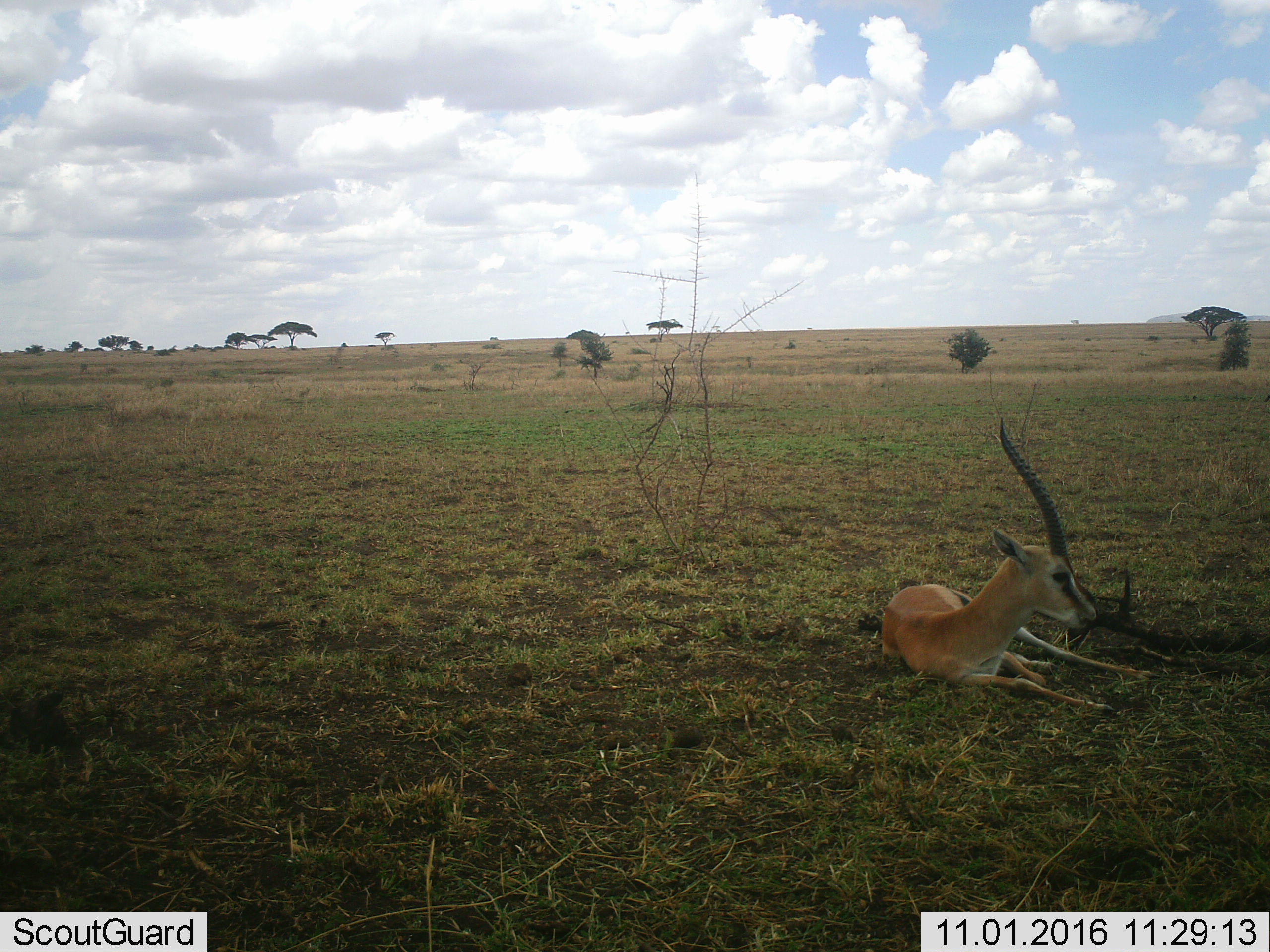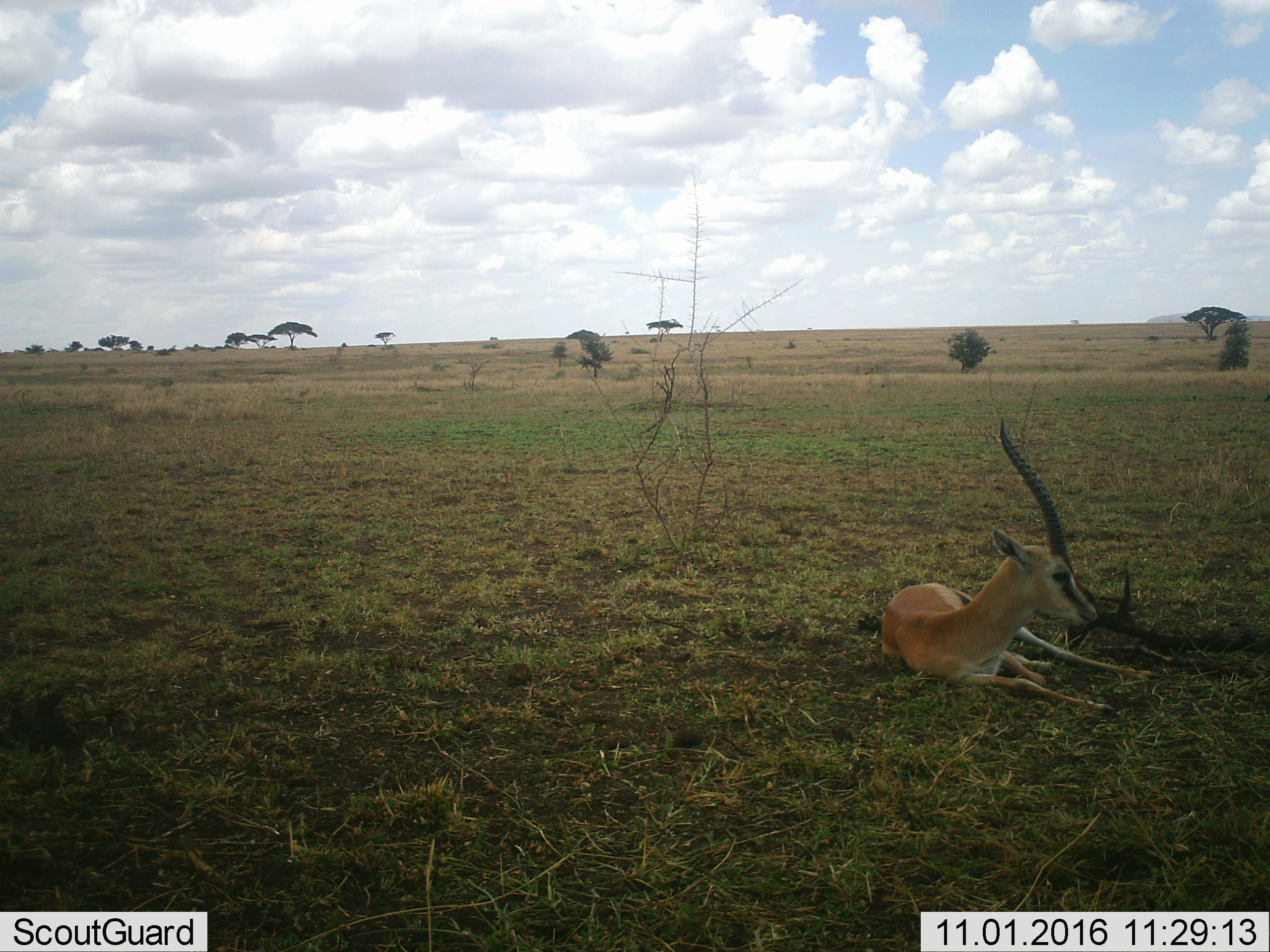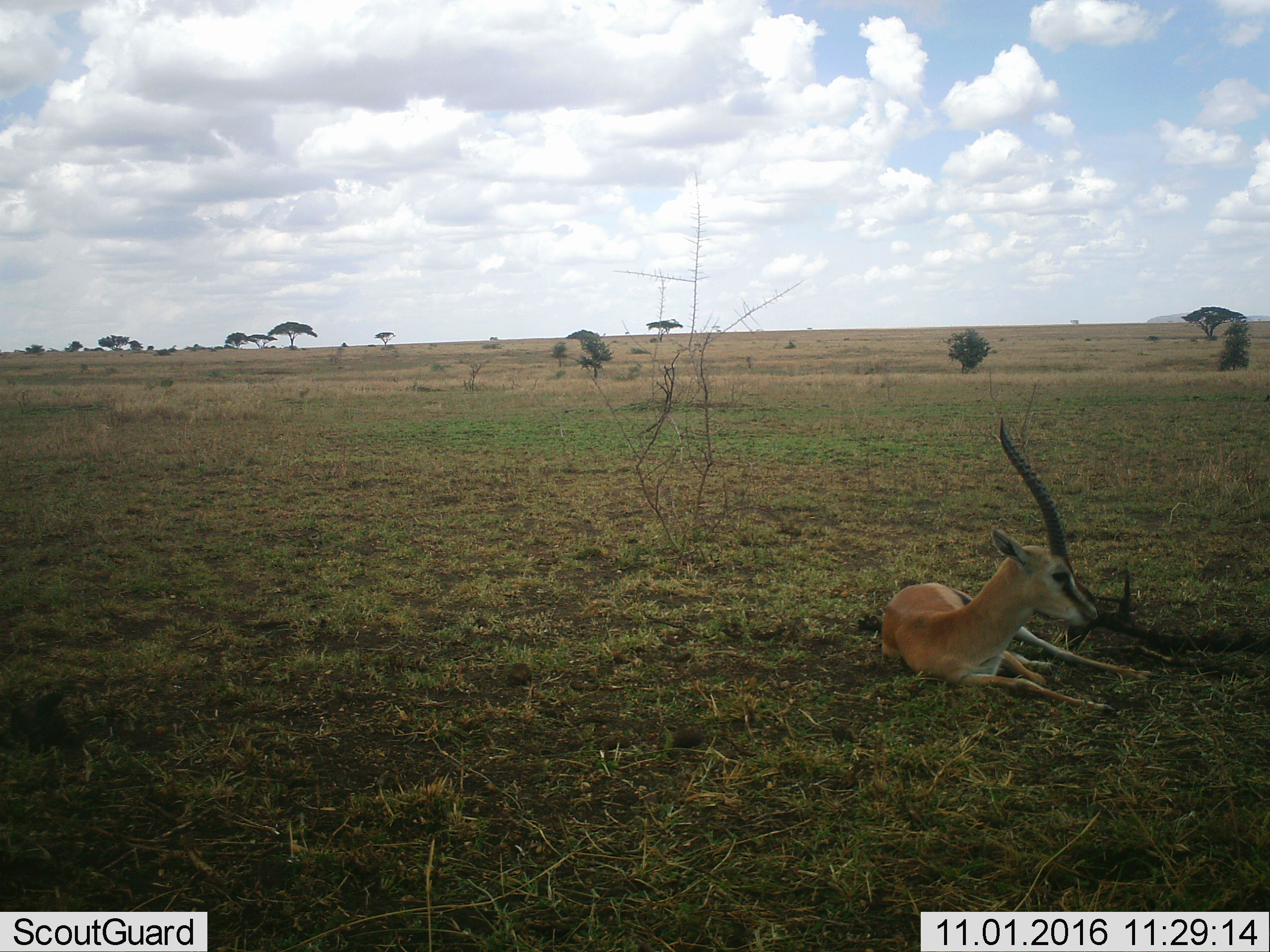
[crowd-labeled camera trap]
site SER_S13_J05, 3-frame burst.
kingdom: Animalia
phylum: Chordata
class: Mammalia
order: Artiodactyla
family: Bovidae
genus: Eudorcas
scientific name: Eudorcas thomsonii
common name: thomson's gazelle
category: gazellethomsons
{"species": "gazellethomsons (thomson's gazelle) (Eudorcas thomsonii)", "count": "1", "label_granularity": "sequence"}